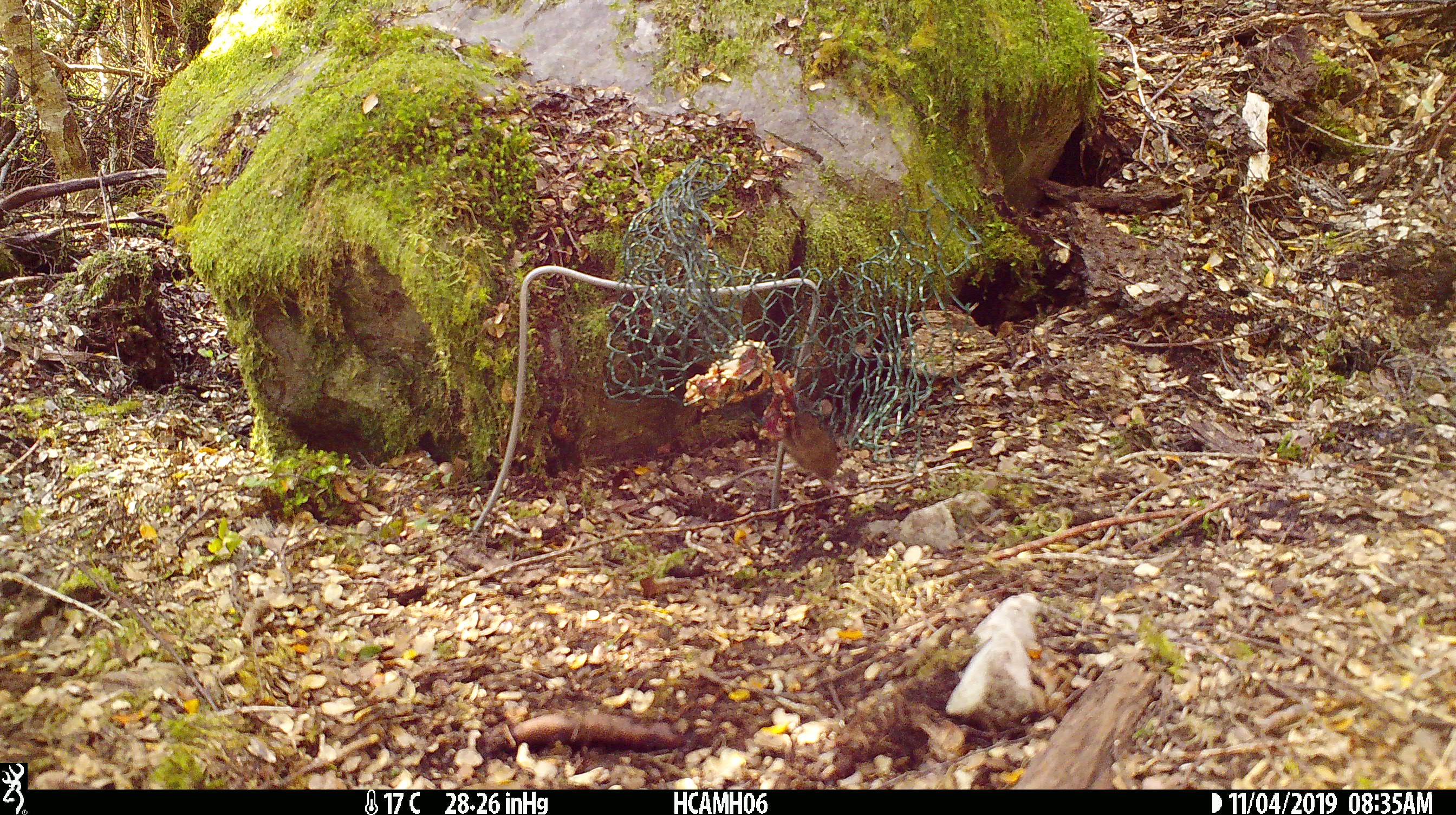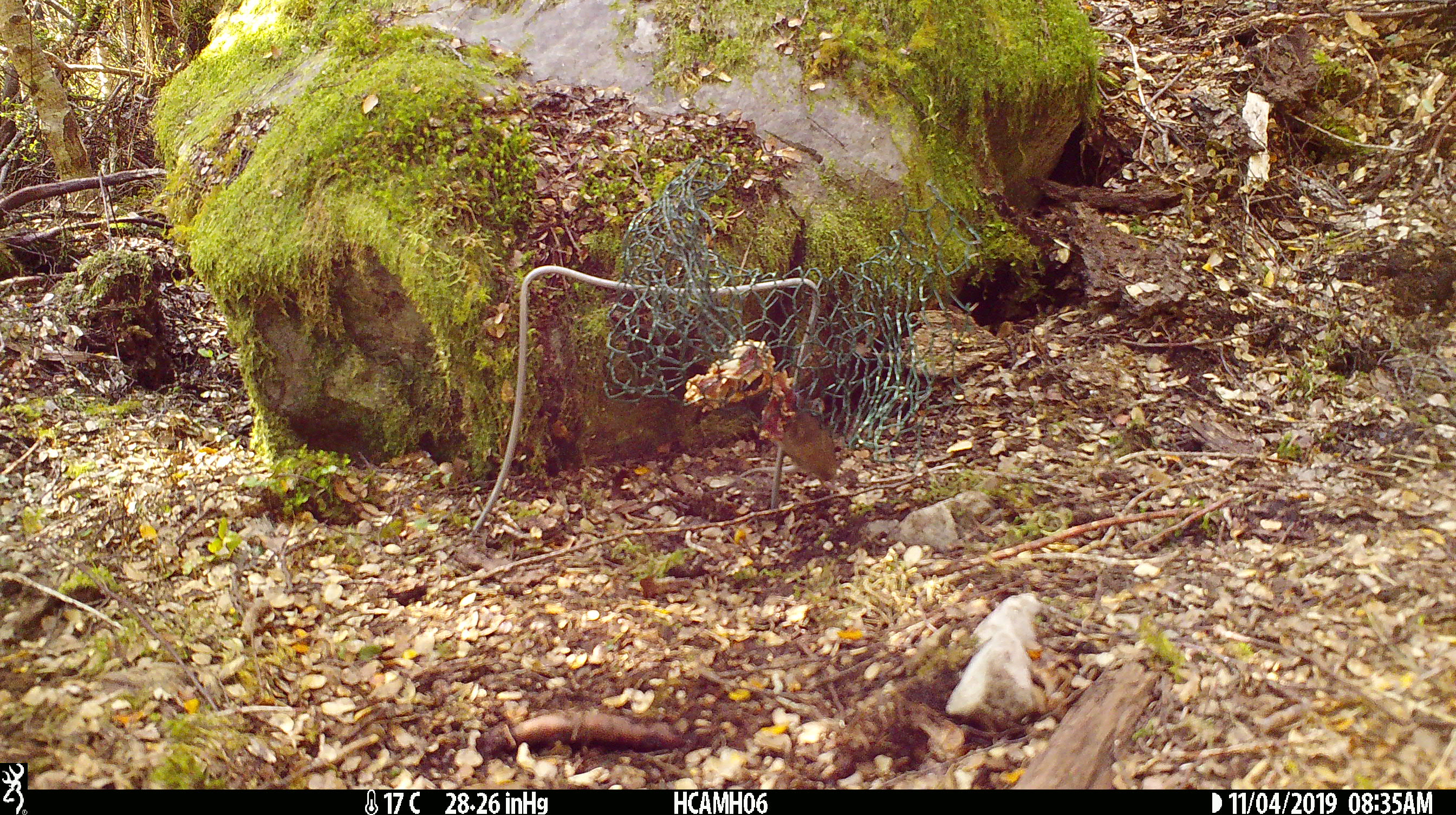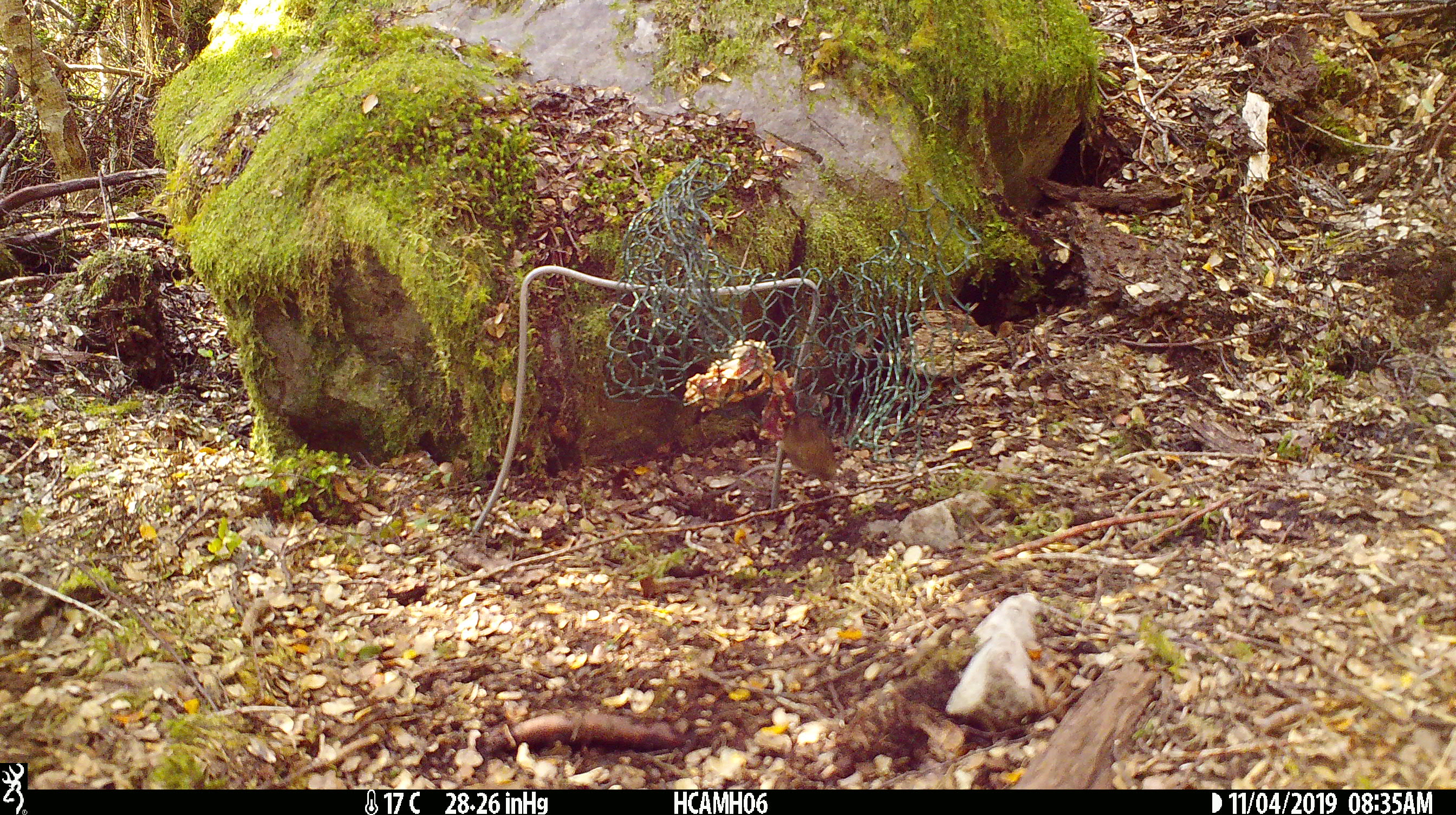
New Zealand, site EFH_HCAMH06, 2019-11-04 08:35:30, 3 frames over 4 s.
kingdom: Animalia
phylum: Chordata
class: Mammalia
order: Rodentia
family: Muridae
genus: Mus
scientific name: Mus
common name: mouse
Mouse (Mus).